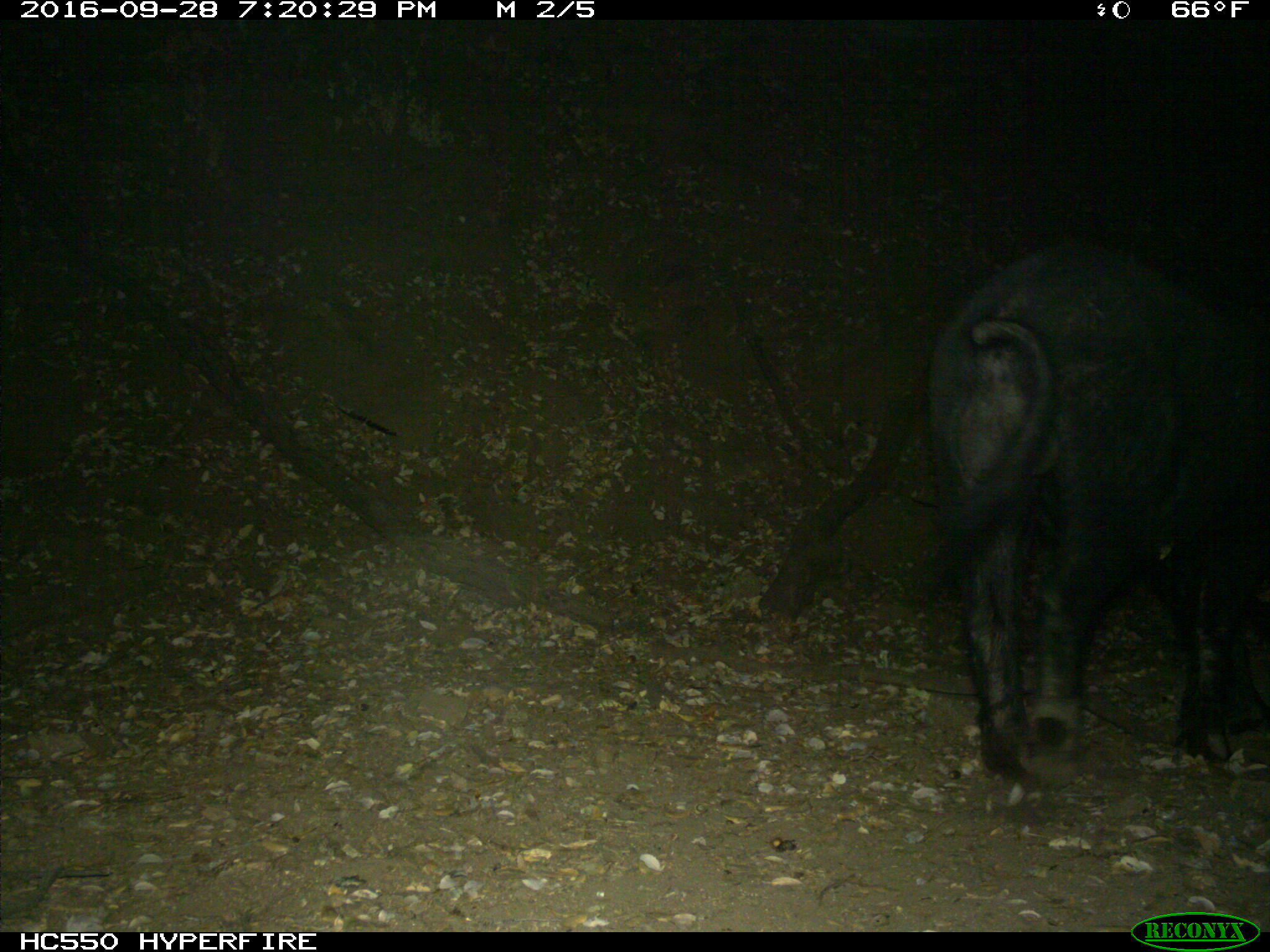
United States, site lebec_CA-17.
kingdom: Animalia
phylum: Chordata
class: Mammalia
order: Artiodactyla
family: Suidae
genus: Sus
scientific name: Sus scrofa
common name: wild boar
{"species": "Sus scrofa (wild boar)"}